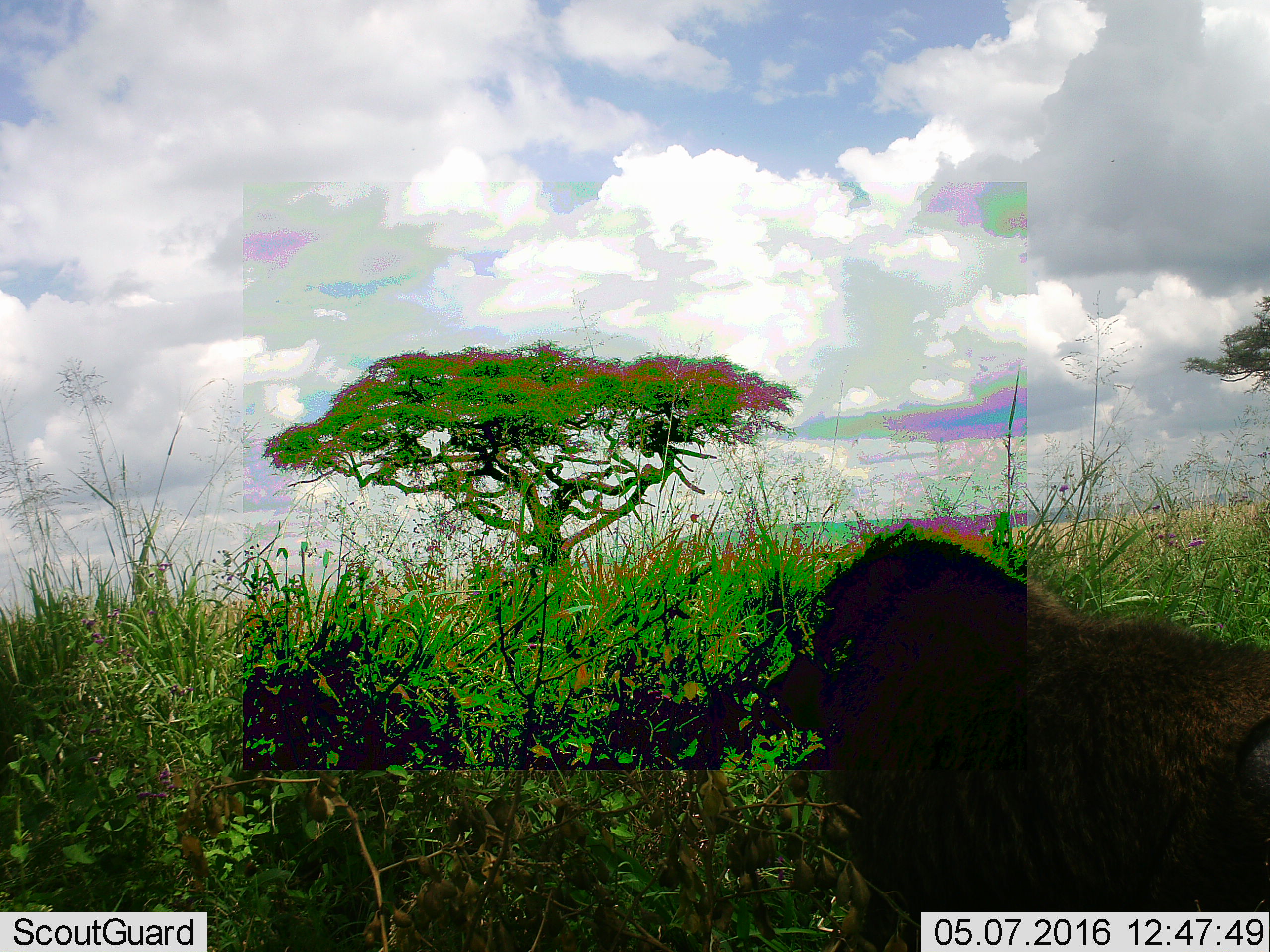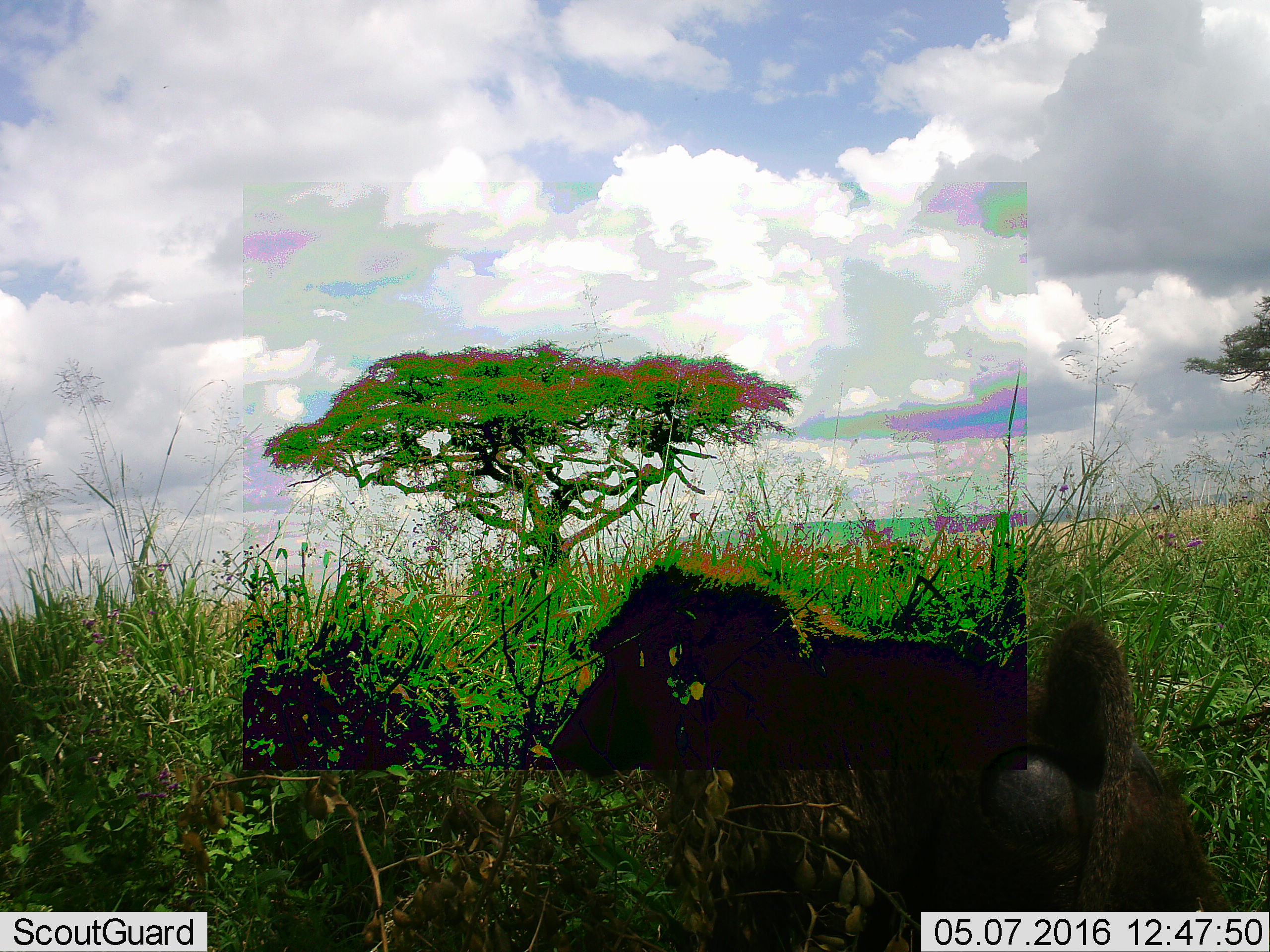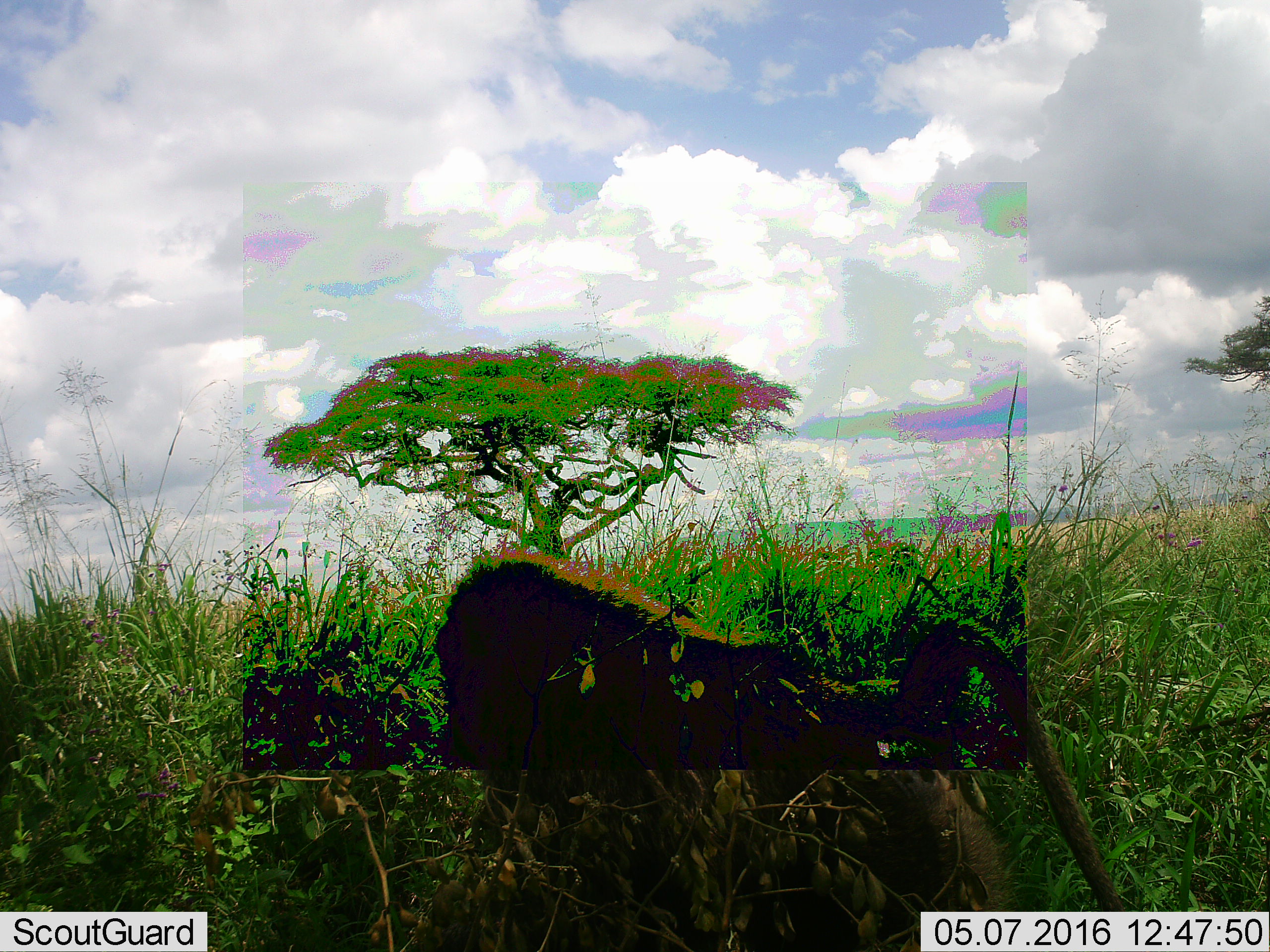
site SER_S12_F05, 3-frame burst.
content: unidentified animal